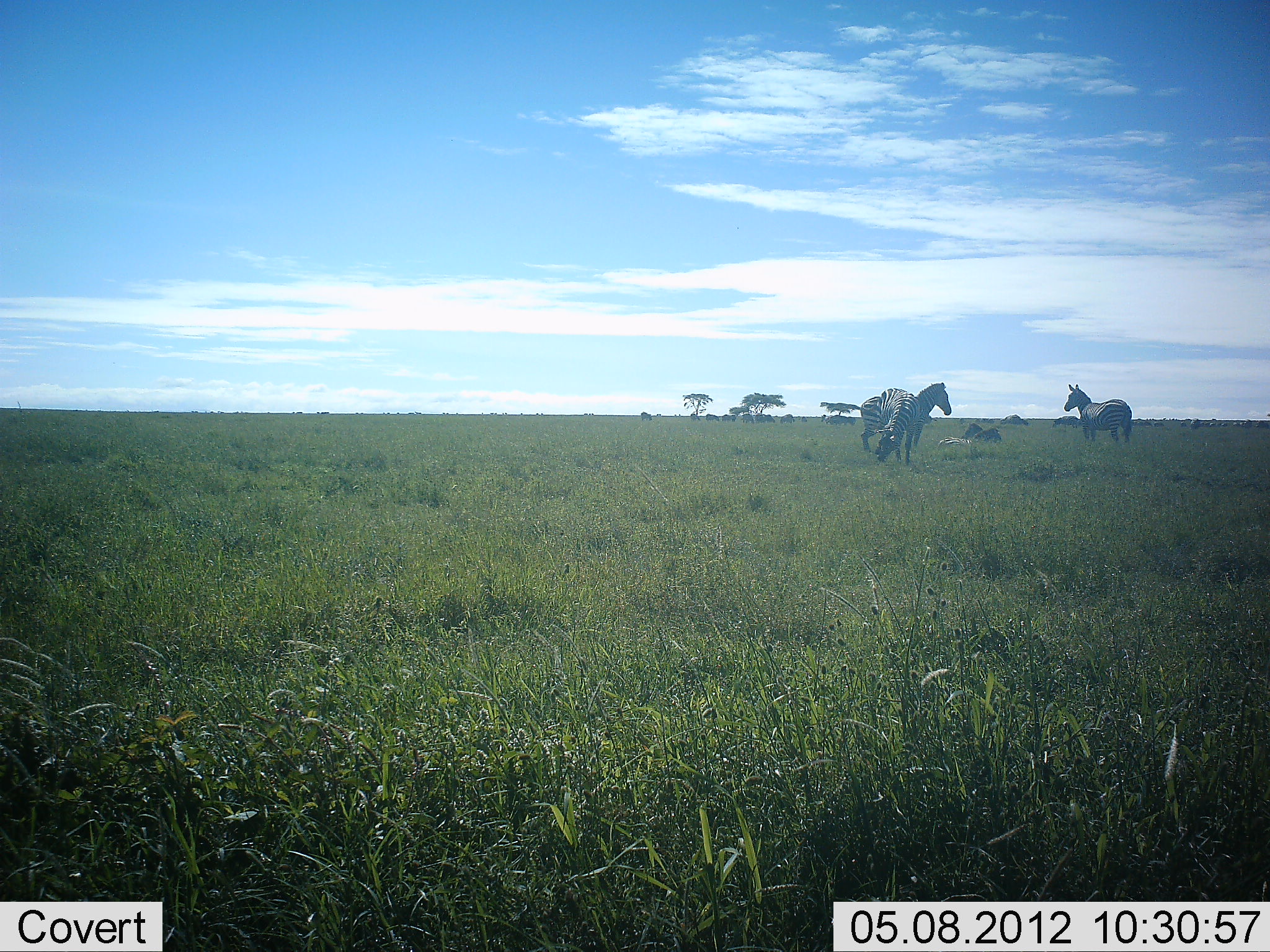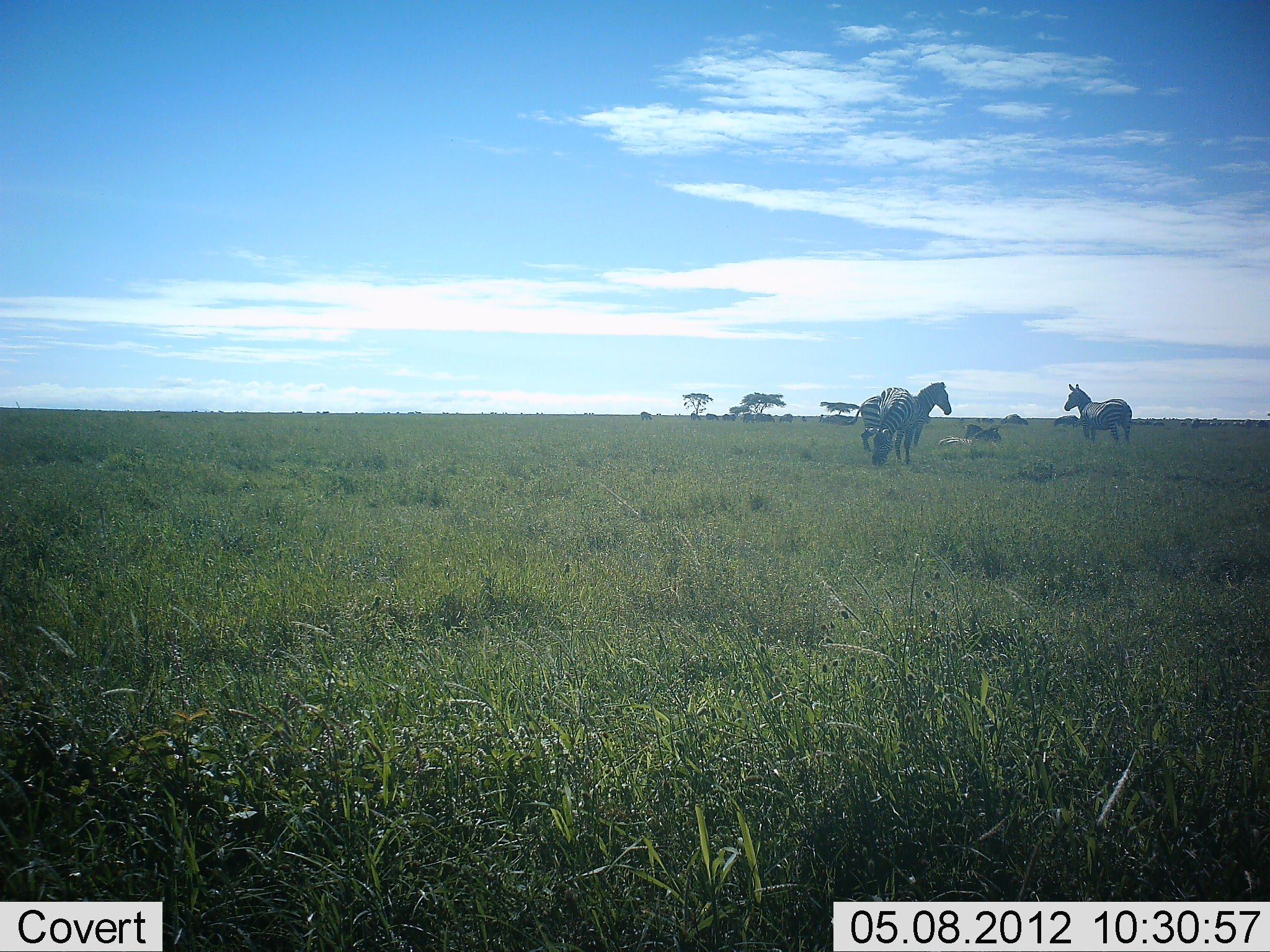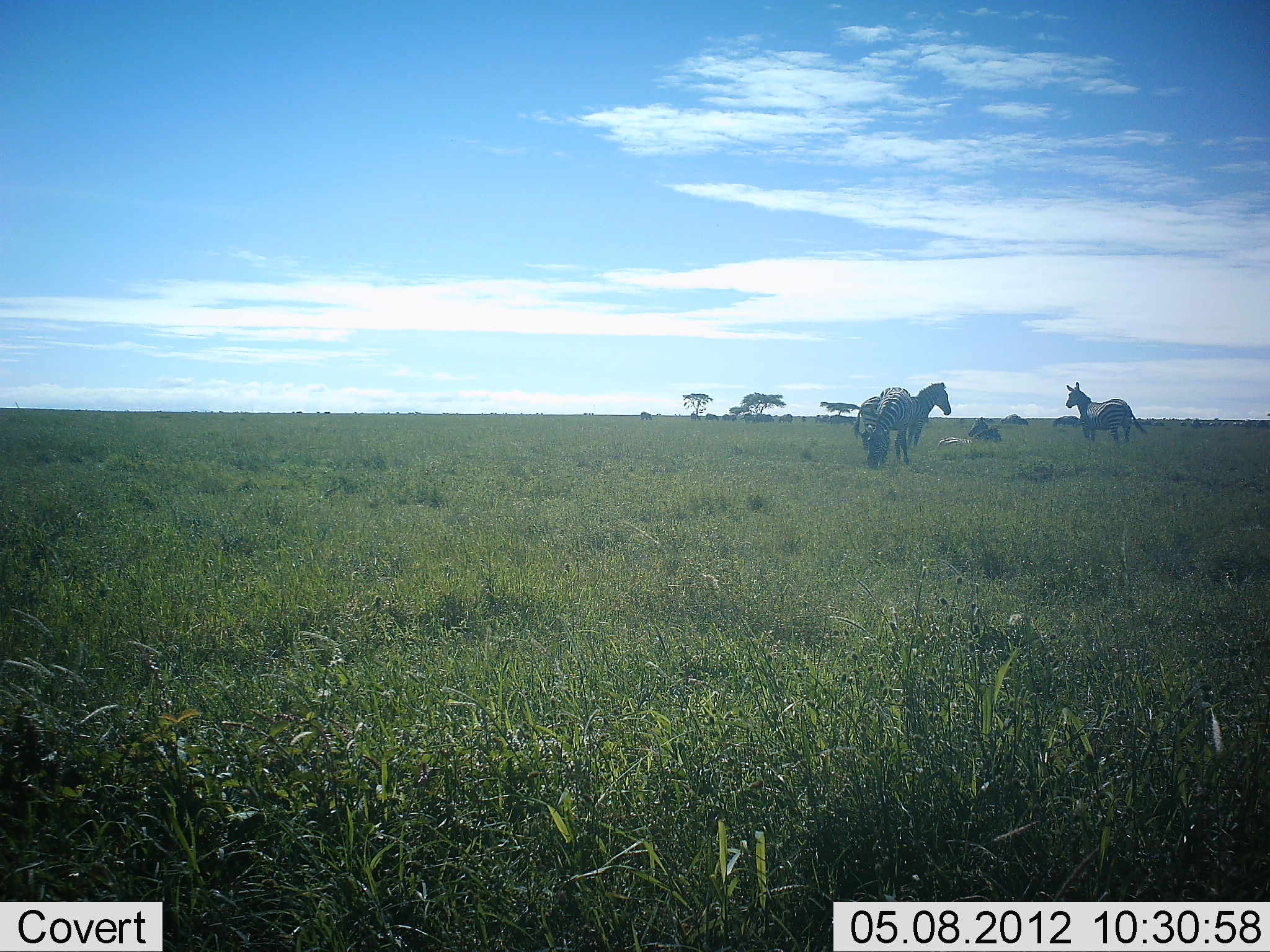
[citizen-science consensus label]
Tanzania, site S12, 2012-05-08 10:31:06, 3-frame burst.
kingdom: Animalia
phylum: Chordata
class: Mammalia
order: Perissodactyla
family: Equidae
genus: Equus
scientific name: Equus quagga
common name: plains zebra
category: zebra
Zebra (plains zebra) (Equus quagga), count 4. Behavior (volunteer vote fractions): standing 87%, resting 49%, moving 8%, interacting 8%. Young present (vote fraction): 8%. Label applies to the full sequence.